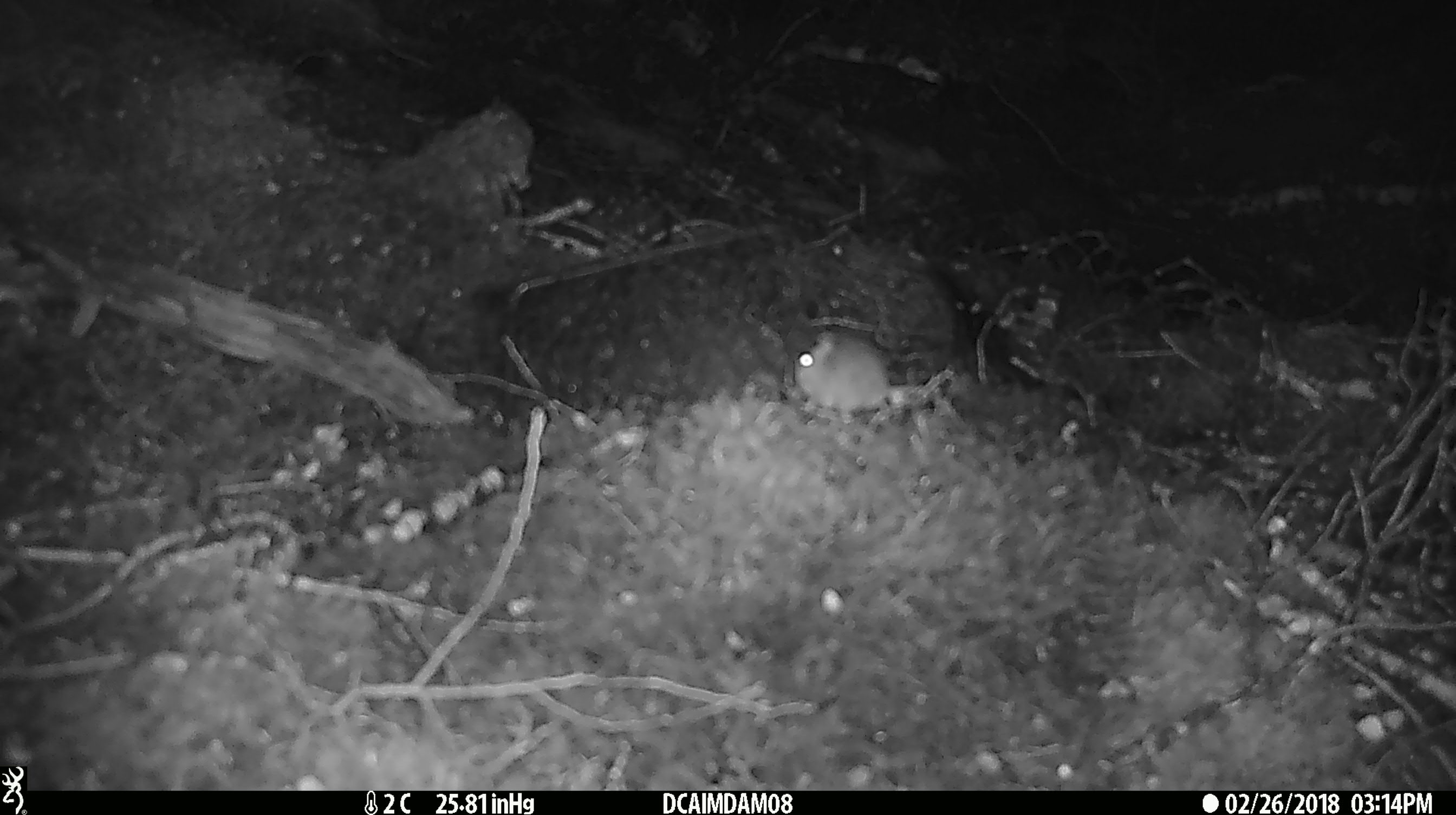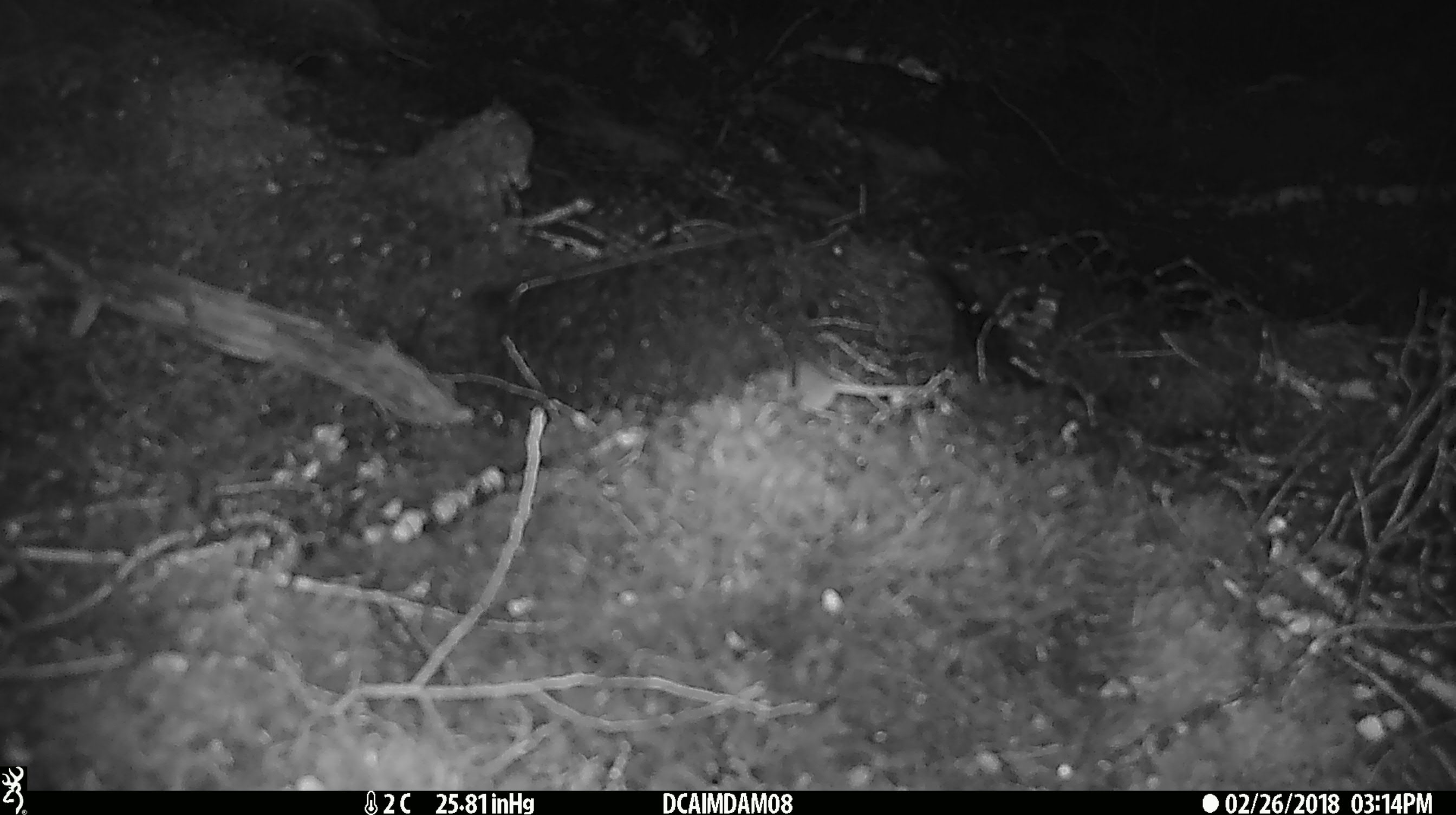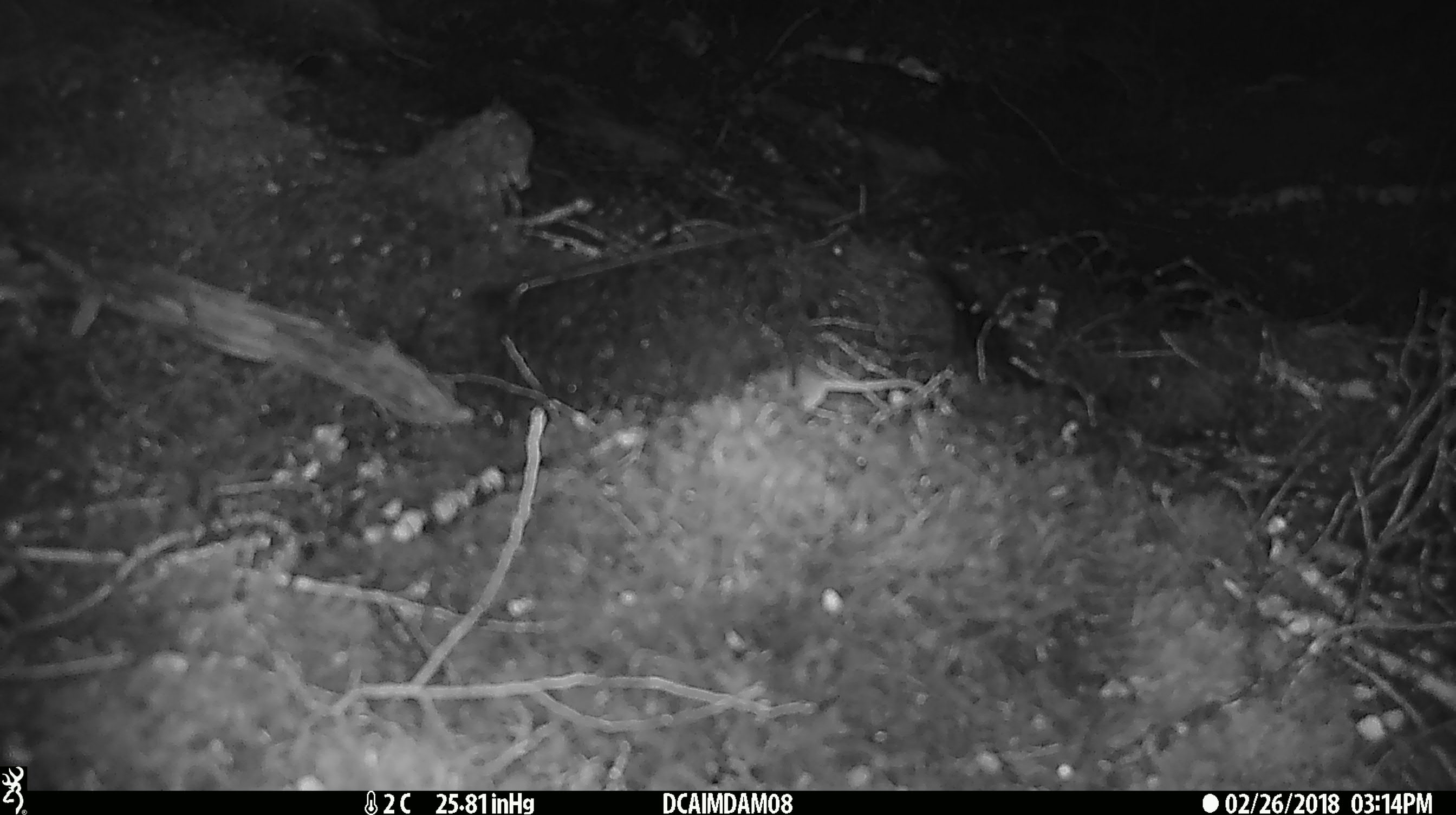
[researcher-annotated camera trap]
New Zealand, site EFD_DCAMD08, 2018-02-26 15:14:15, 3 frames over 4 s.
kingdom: Animalia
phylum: Chordata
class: Mammalia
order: Rodentia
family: Muridae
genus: Mus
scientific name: Mus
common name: mouse